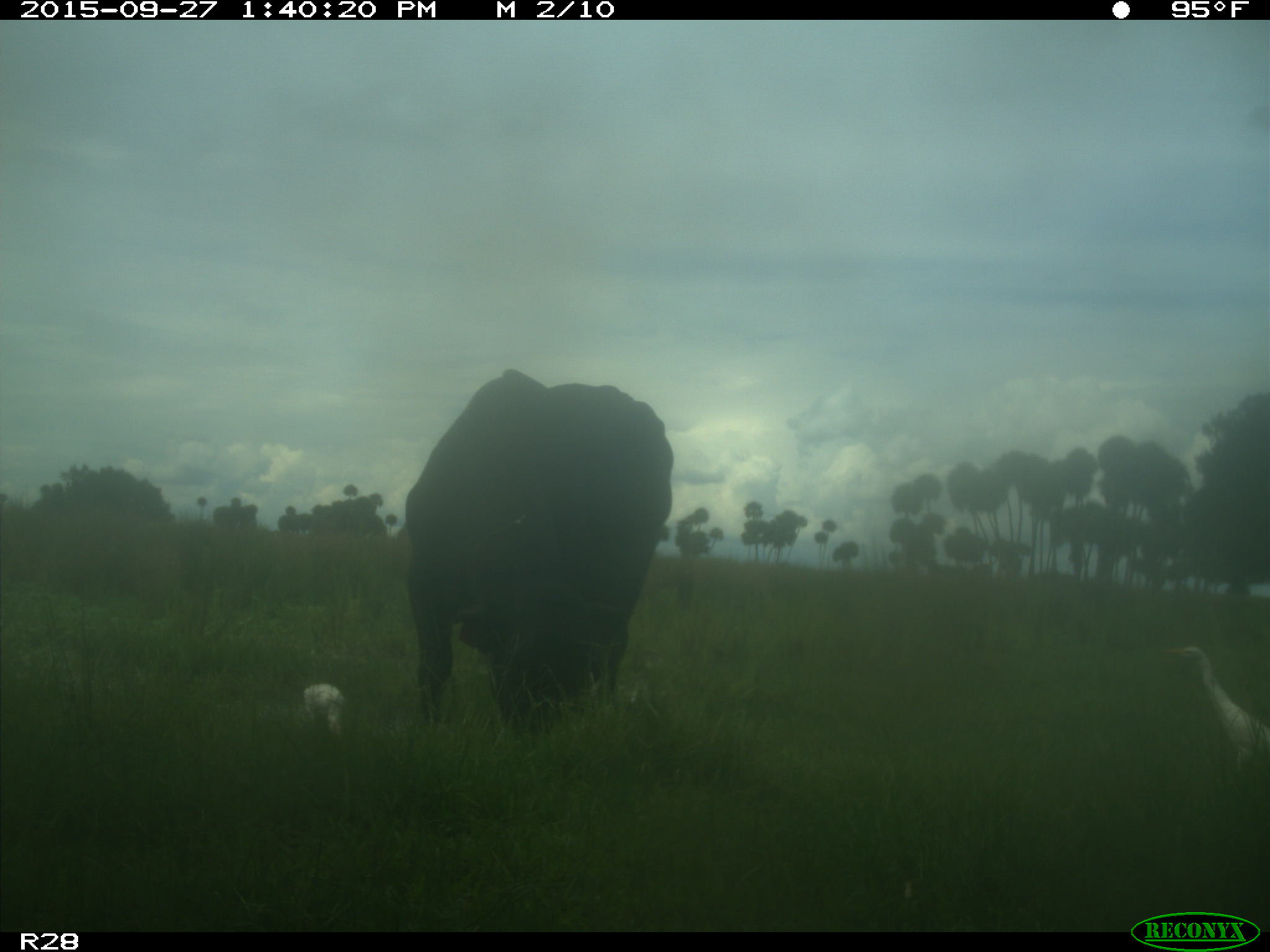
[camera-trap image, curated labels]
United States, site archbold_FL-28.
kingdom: Animalia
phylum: Chordata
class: Mammalia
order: Artiodactyla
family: Bovidae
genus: Bos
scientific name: Bos taurus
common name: domestic cow